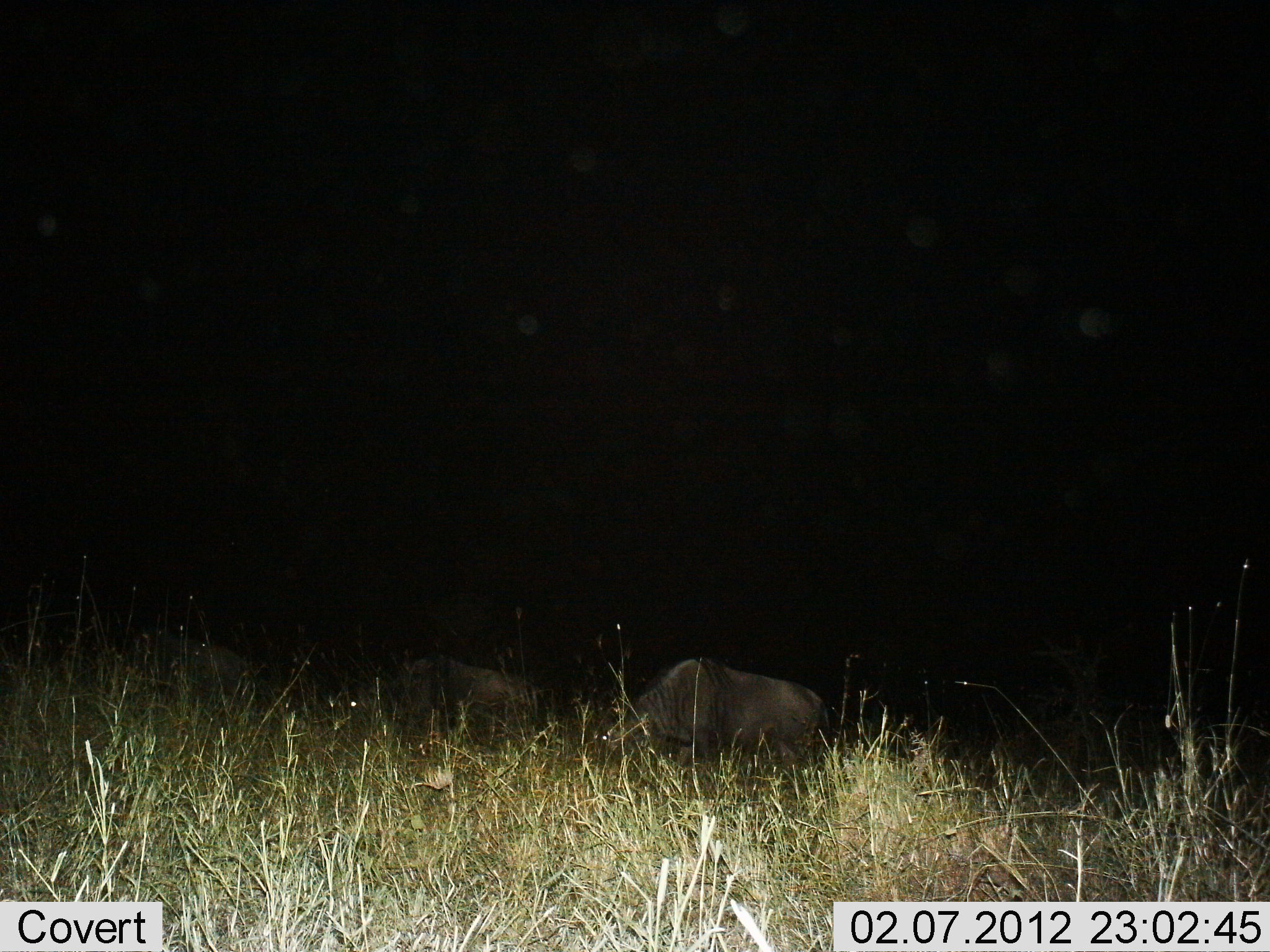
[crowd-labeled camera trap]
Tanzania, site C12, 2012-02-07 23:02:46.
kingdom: Animalia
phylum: Chordata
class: Mammalia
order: Artiodactyla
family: Bovidae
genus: Connochaetes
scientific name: Connochaetes taurinus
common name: blue wildebeest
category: wildebeest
Wildebeest (blue wildebeest) (Connochaetes taurinus), count 3. Behavior (volunteer vote fractions): standing 44%, resting 6%, moving 0%, interacting 0%. Young present (vote fraction): 0%. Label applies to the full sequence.